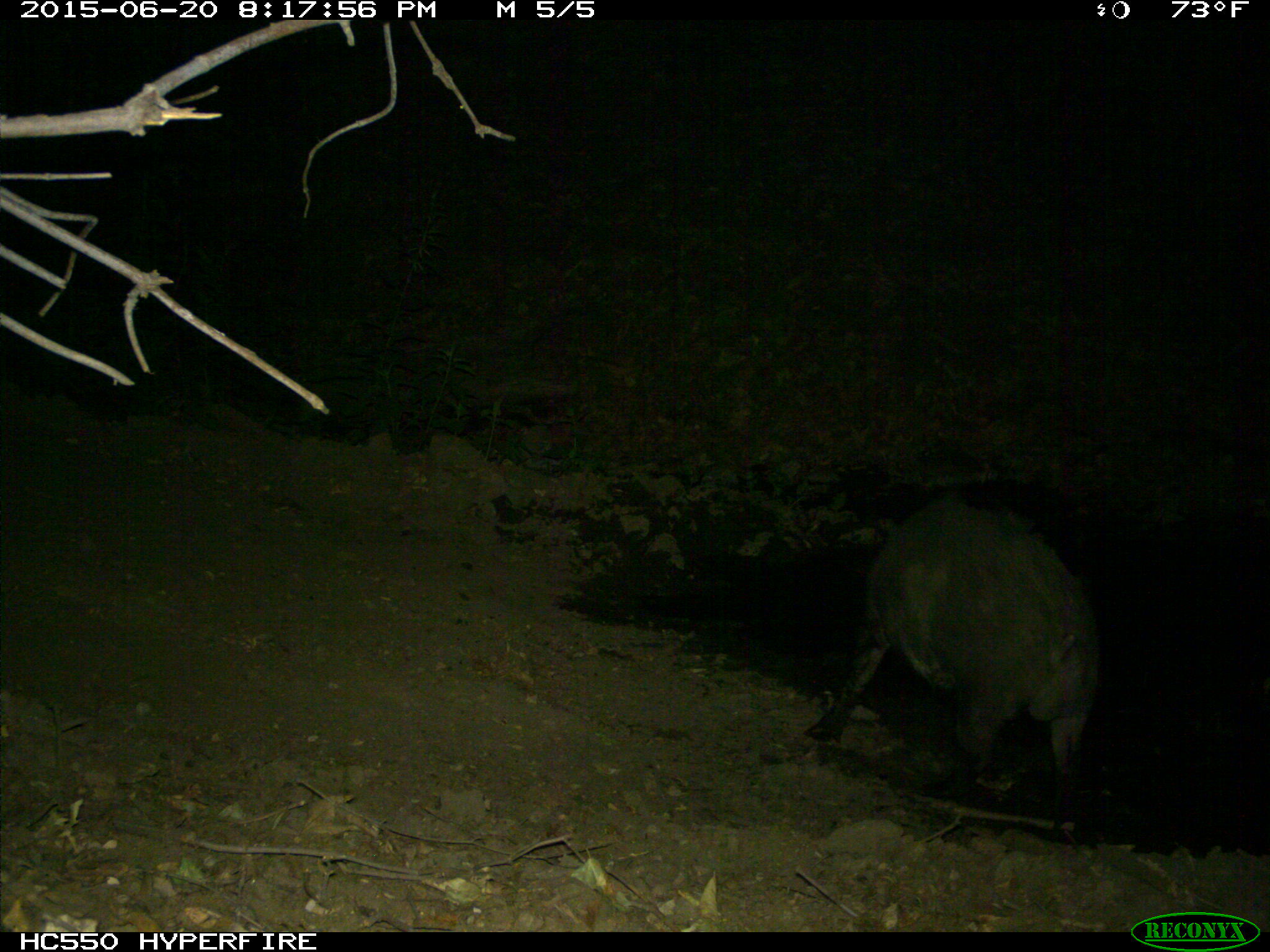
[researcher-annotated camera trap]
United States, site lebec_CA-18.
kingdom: Animalia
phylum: Chordata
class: Mammalia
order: Artiodactyla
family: Suidae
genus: Sus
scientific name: Sus scrofa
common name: wild boar